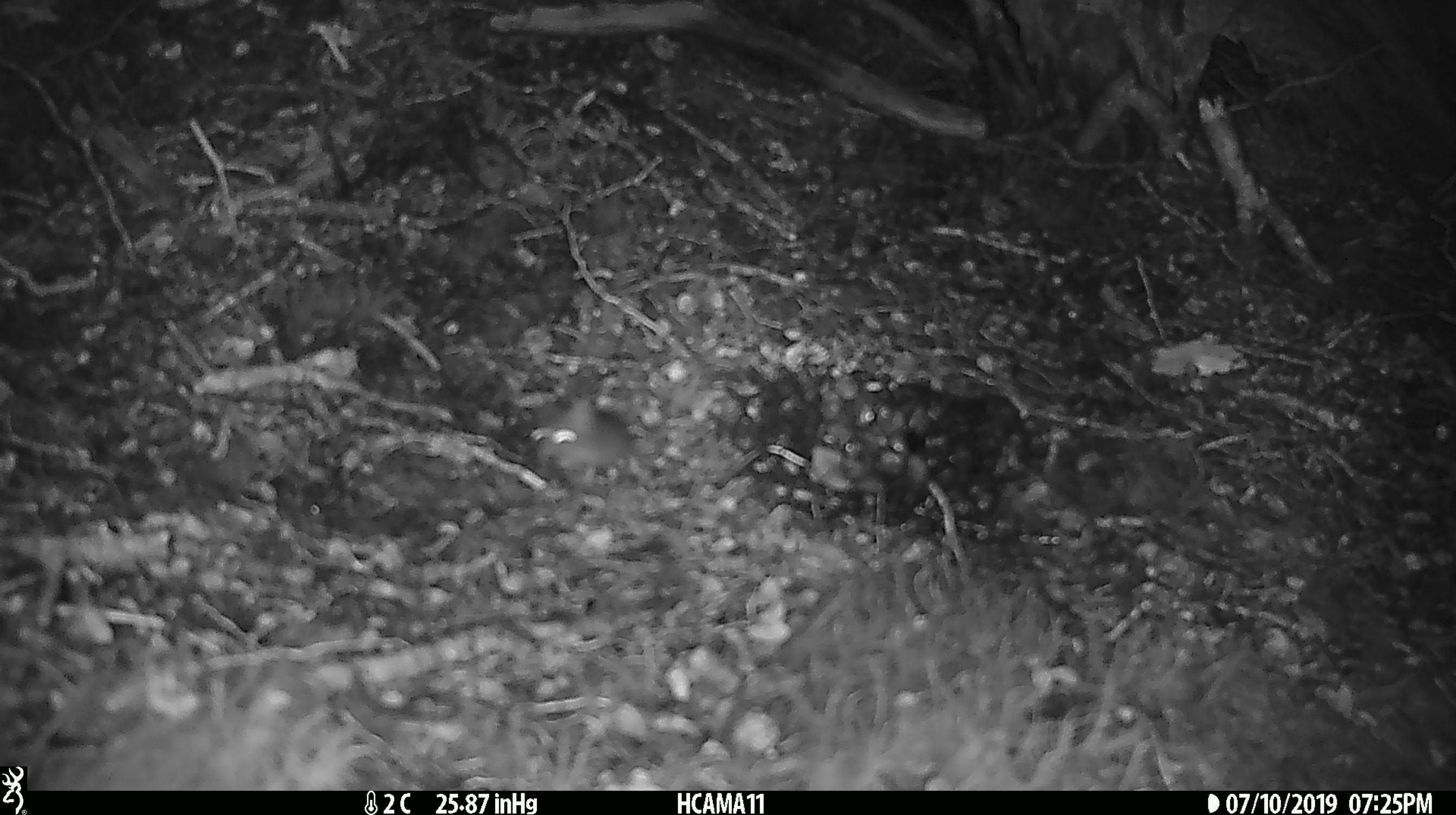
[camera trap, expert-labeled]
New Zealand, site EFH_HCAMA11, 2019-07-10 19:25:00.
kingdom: Animalia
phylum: Chordata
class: Mammalia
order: Rodentia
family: Muridae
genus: Mus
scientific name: Mus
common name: mouse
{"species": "mouse (Mus)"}